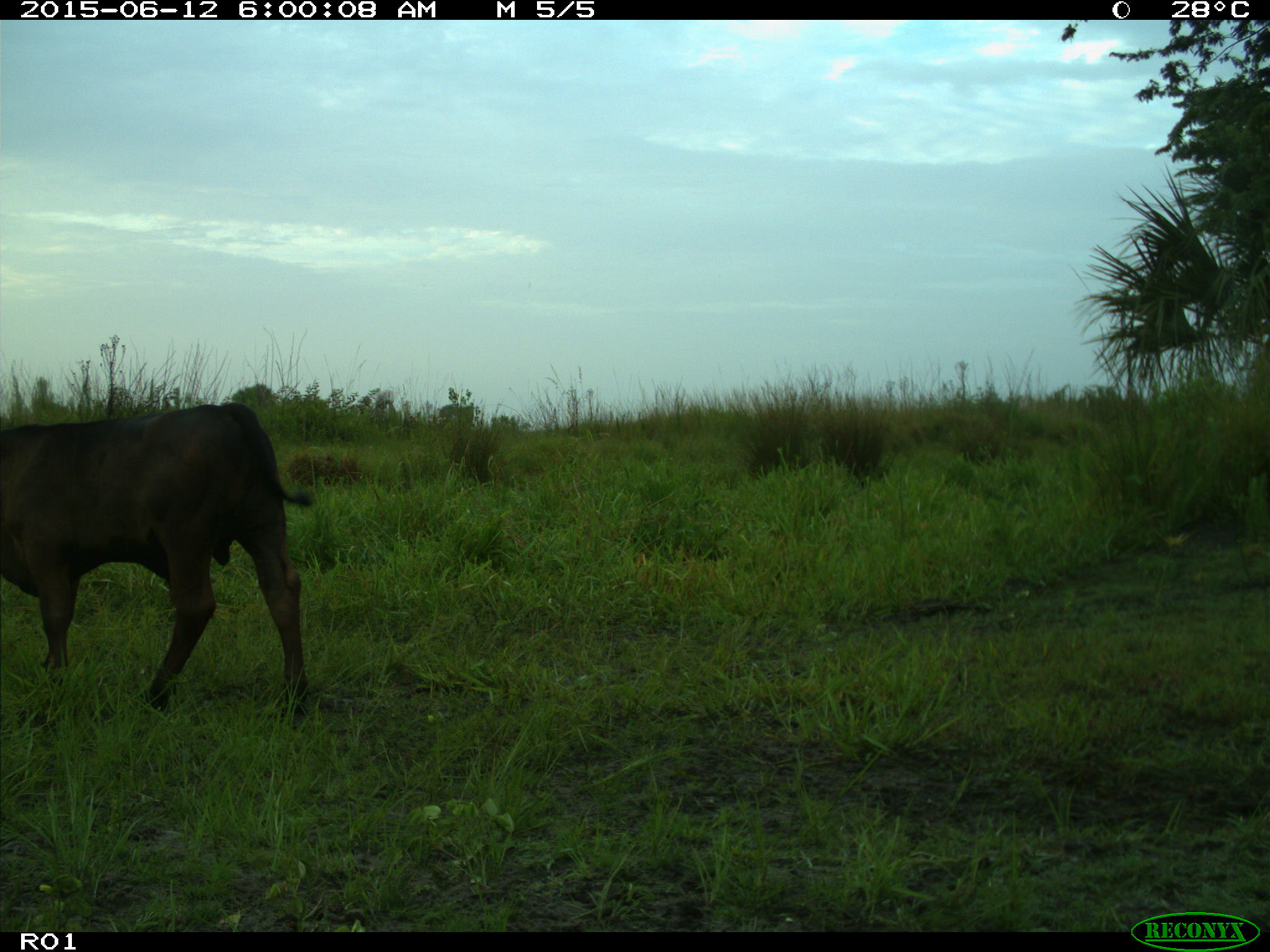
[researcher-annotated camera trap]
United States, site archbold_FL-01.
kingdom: Animalia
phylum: Chordata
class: Mammalia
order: Artiodactyla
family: Bovidae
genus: Bos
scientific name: Bos taurus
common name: domestic cow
Bos taurus (domestic cow).